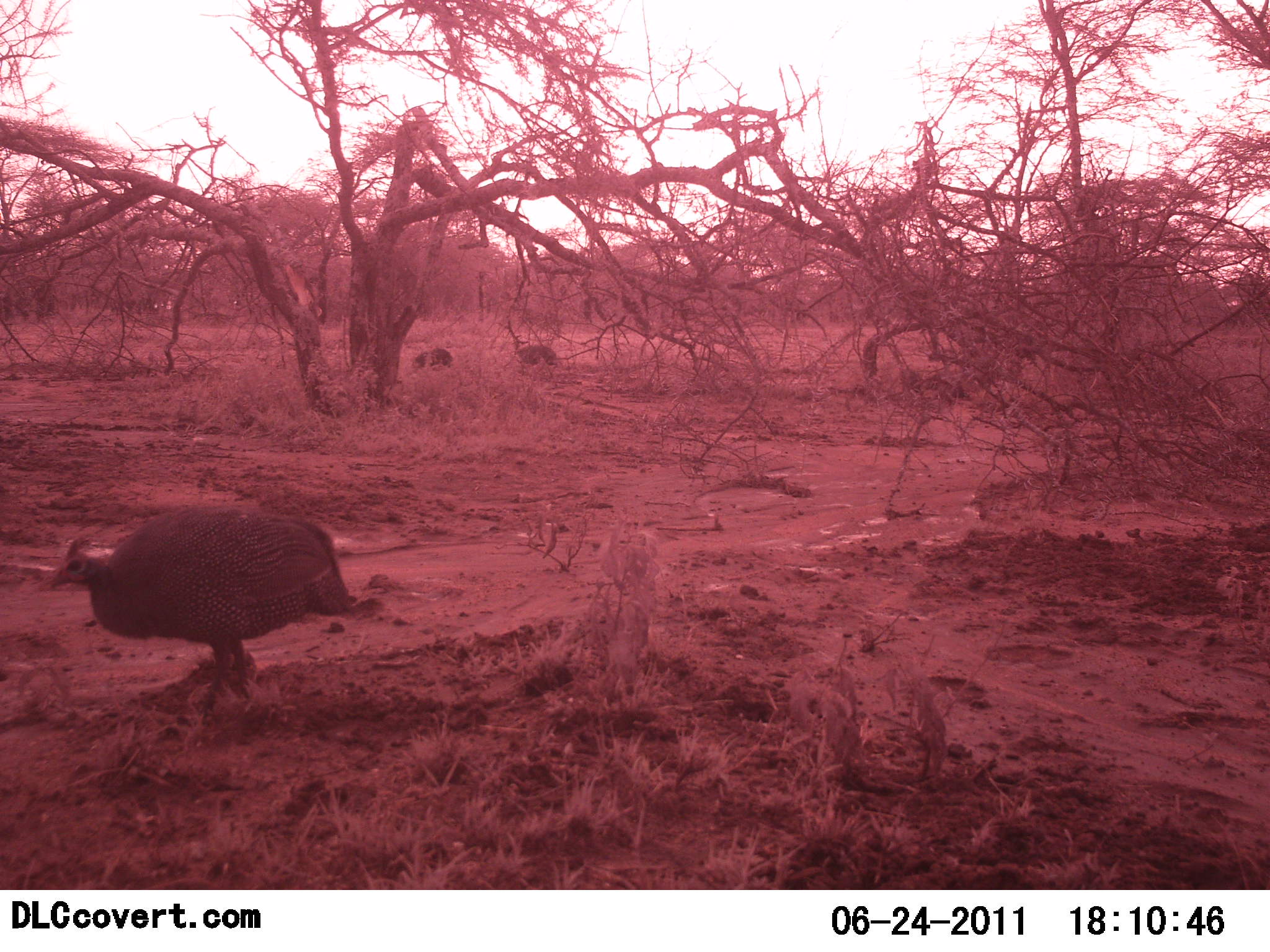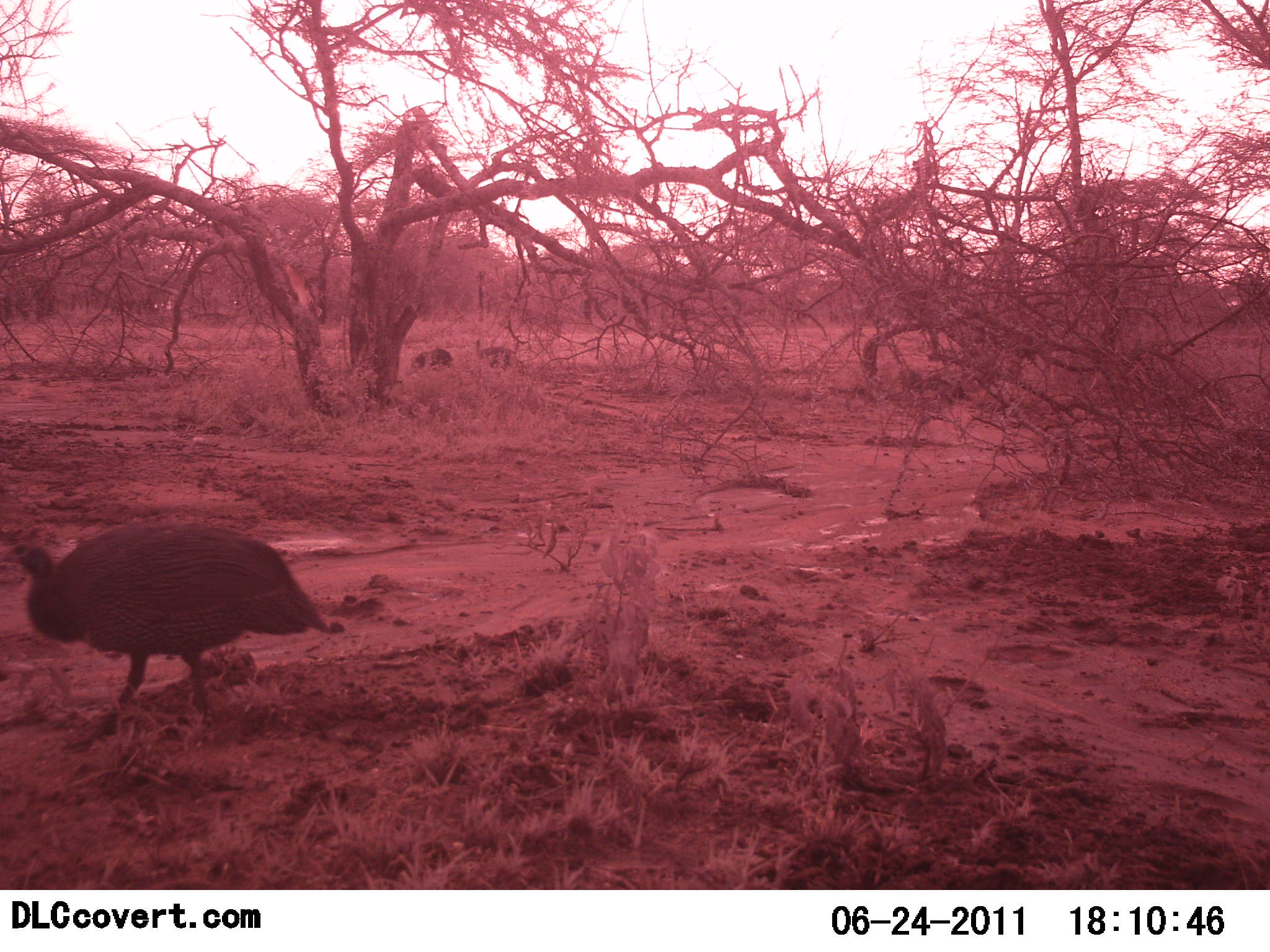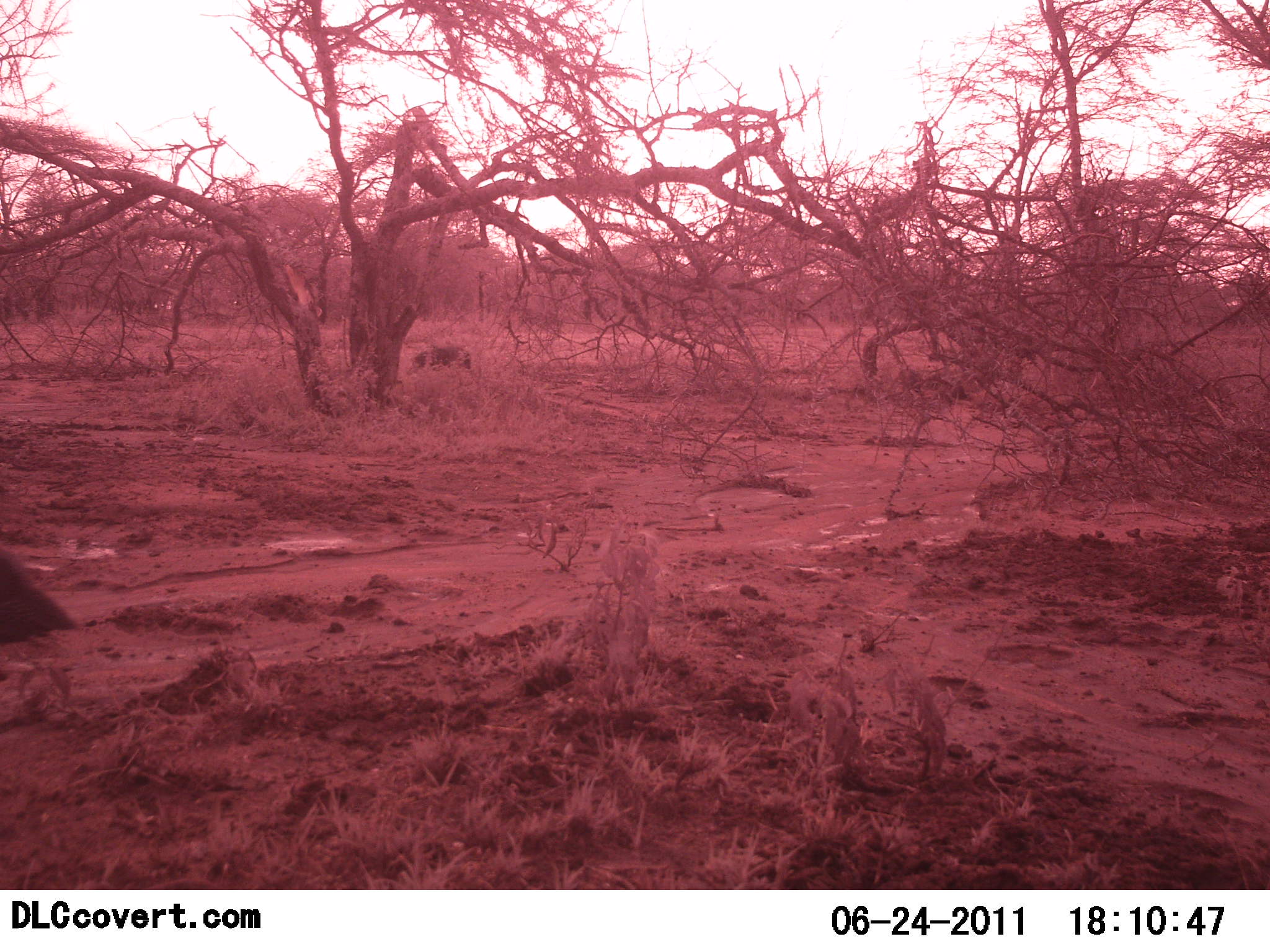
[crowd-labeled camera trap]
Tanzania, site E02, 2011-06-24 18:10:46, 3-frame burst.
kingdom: Animalia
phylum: Chordata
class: Aves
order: Galliformes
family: Numididae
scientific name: Numididae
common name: guinea fowl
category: guineafowl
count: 3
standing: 15%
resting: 8%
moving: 100%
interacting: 0%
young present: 0%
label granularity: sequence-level